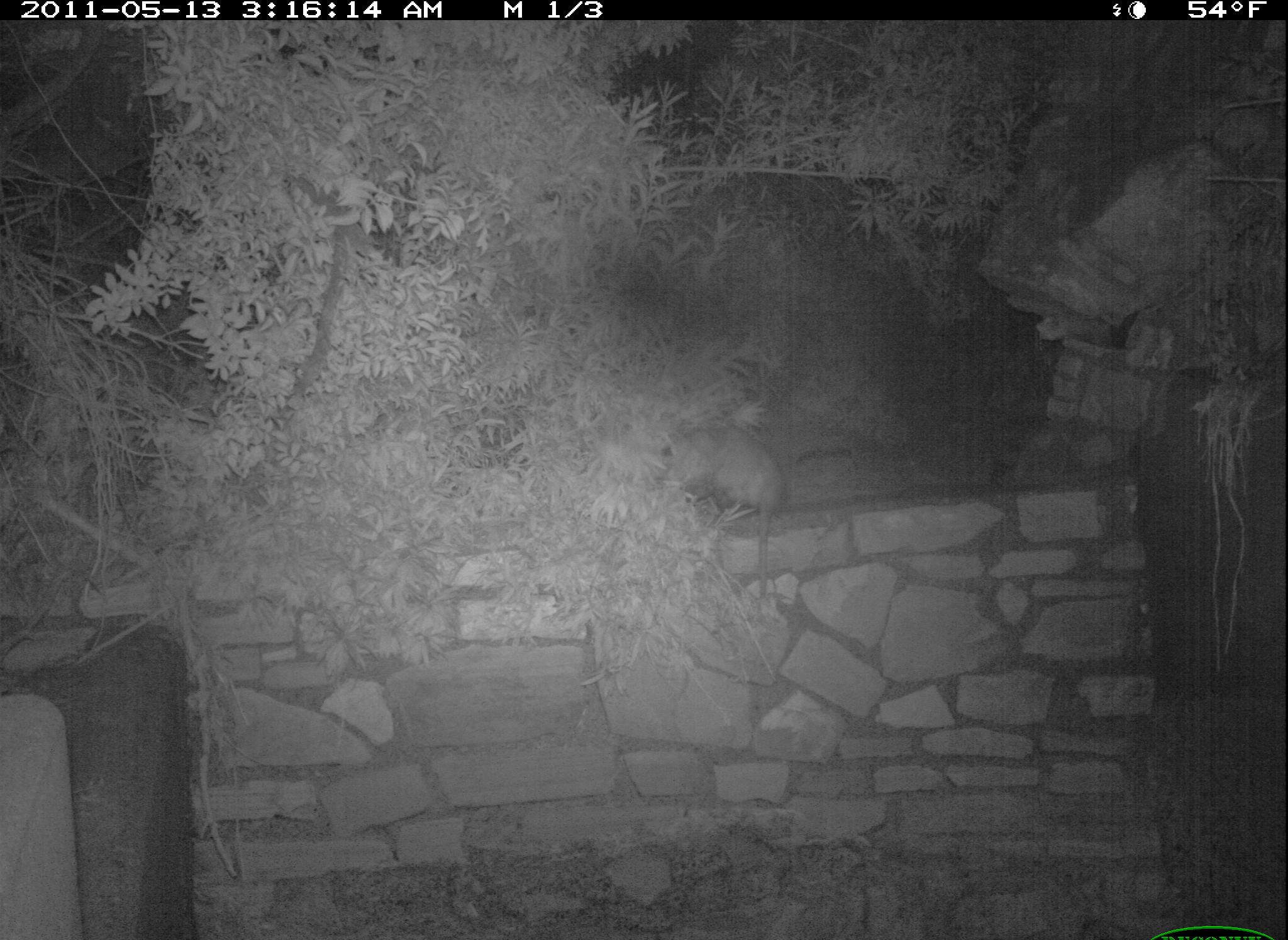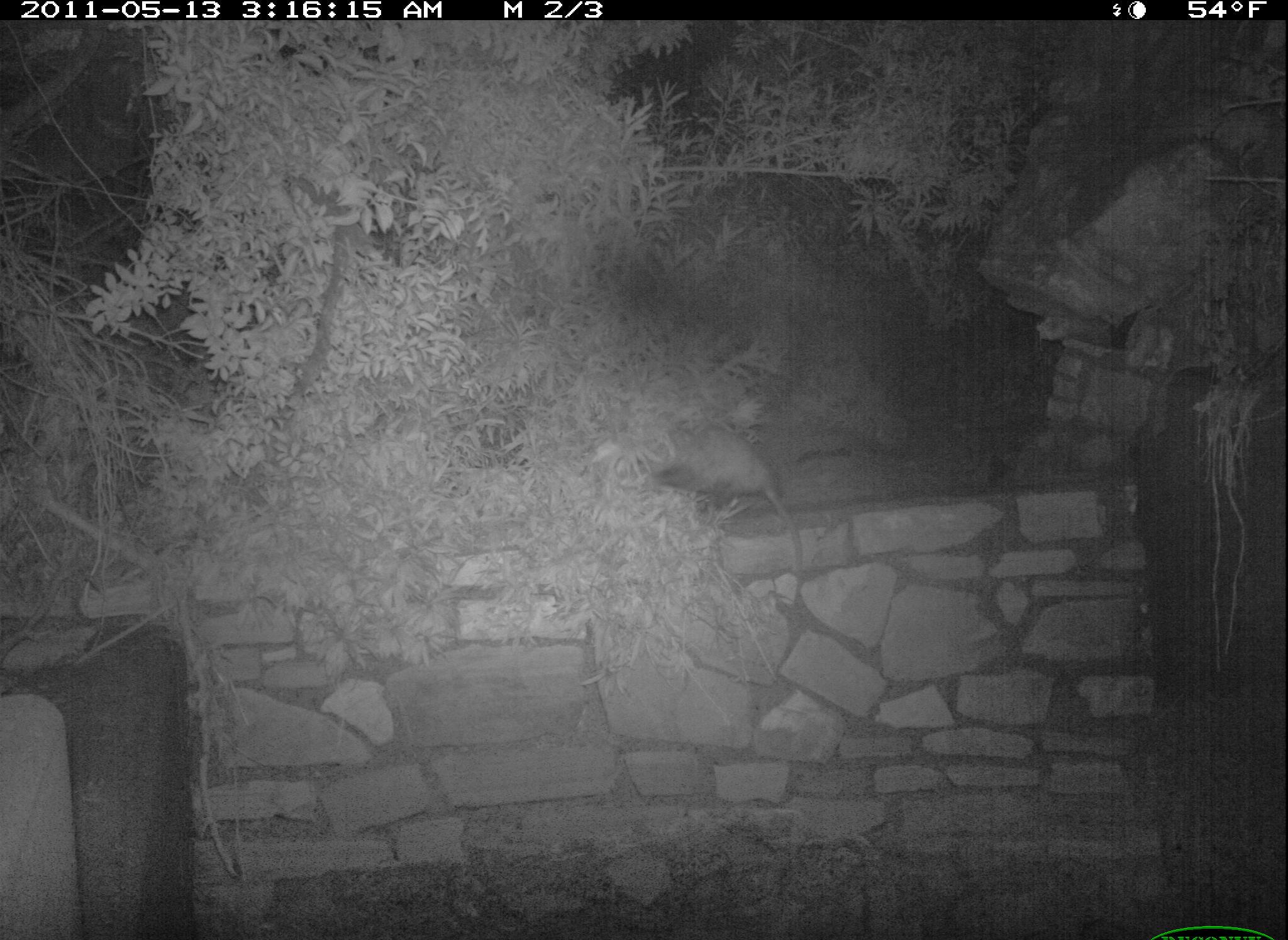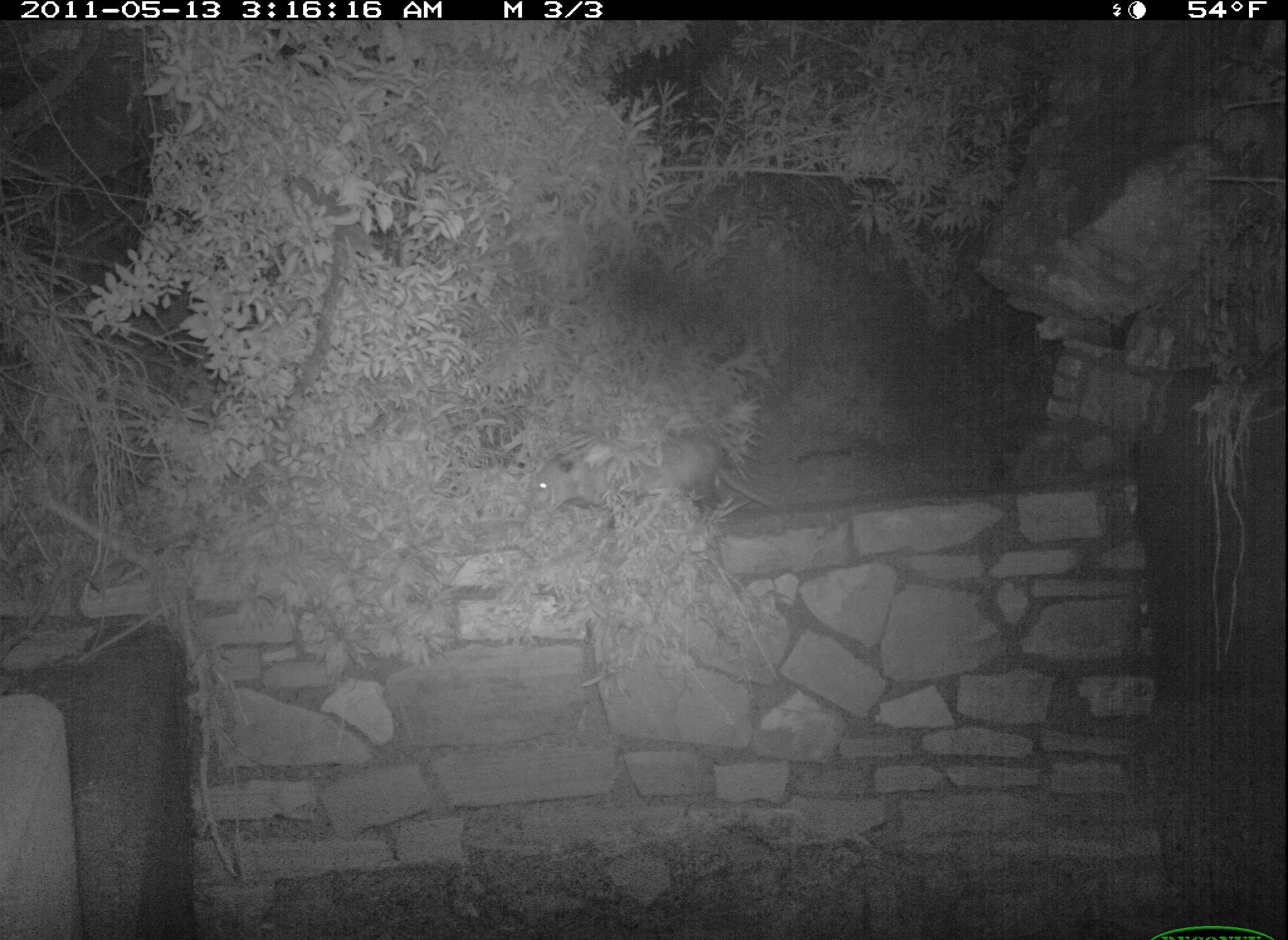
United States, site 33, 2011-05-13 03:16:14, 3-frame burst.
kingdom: Animalia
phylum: Chordata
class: Mammalia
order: Didelphimorphia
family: Didelphidae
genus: Didelphis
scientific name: Didelphis virginiana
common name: virginia opossum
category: opossum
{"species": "opossum (virginia opossum) (Didelphis virginiana)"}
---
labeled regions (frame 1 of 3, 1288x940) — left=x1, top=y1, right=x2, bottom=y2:
opossum: left=654, top=409, right=799, bottom=561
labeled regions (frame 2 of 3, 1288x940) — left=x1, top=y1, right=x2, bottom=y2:
opossum: left=606, top=406, right=819, bottom=629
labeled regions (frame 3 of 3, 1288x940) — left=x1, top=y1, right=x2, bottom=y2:
opossum: left=509, top=420, right=799, bottom=548